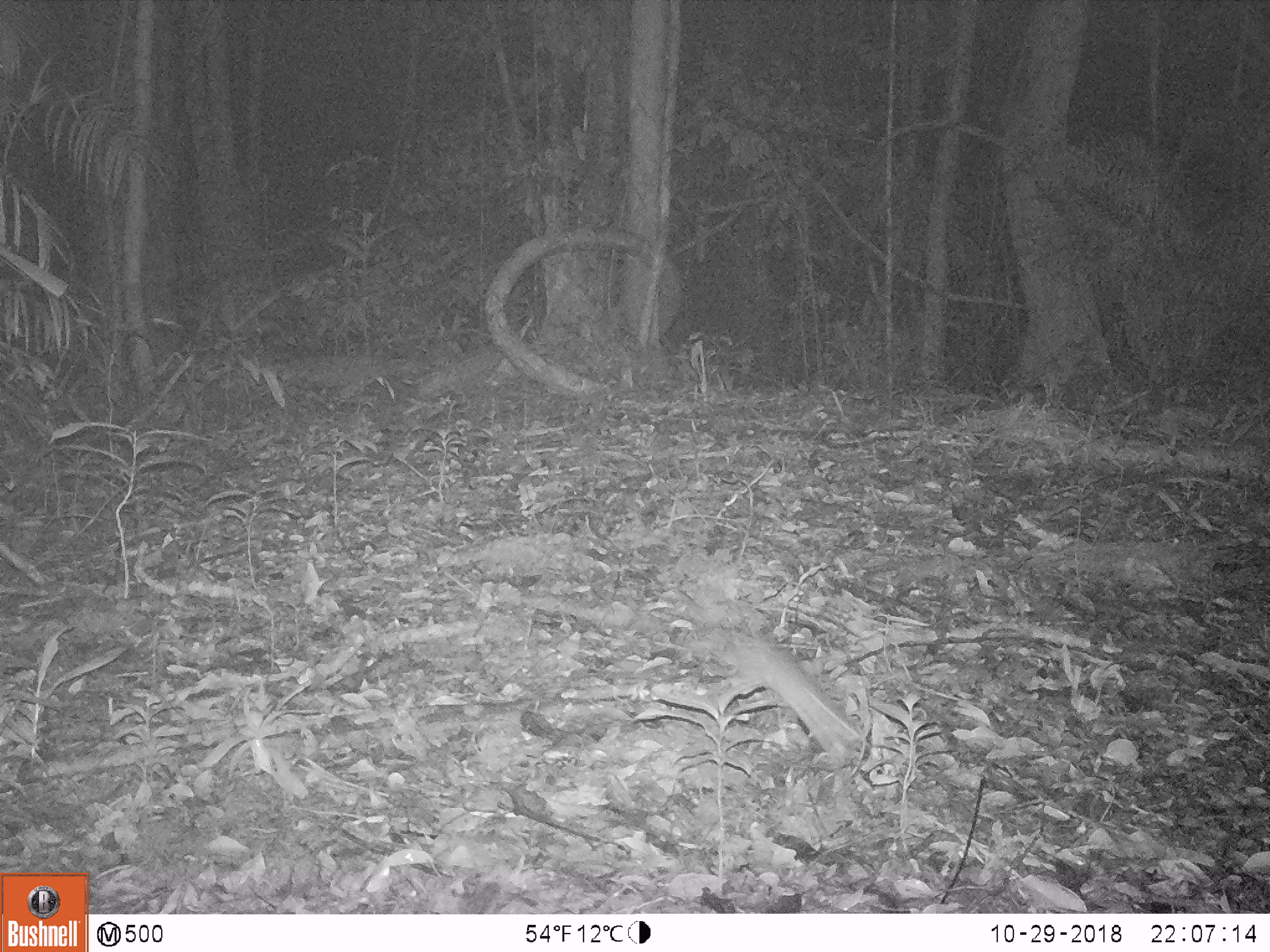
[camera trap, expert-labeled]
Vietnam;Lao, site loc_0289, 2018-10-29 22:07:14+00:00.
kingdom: Animalia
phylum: Chordata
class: Mammalia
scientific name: Mammalia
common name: mammal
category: unidentified small mammal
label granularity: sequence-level